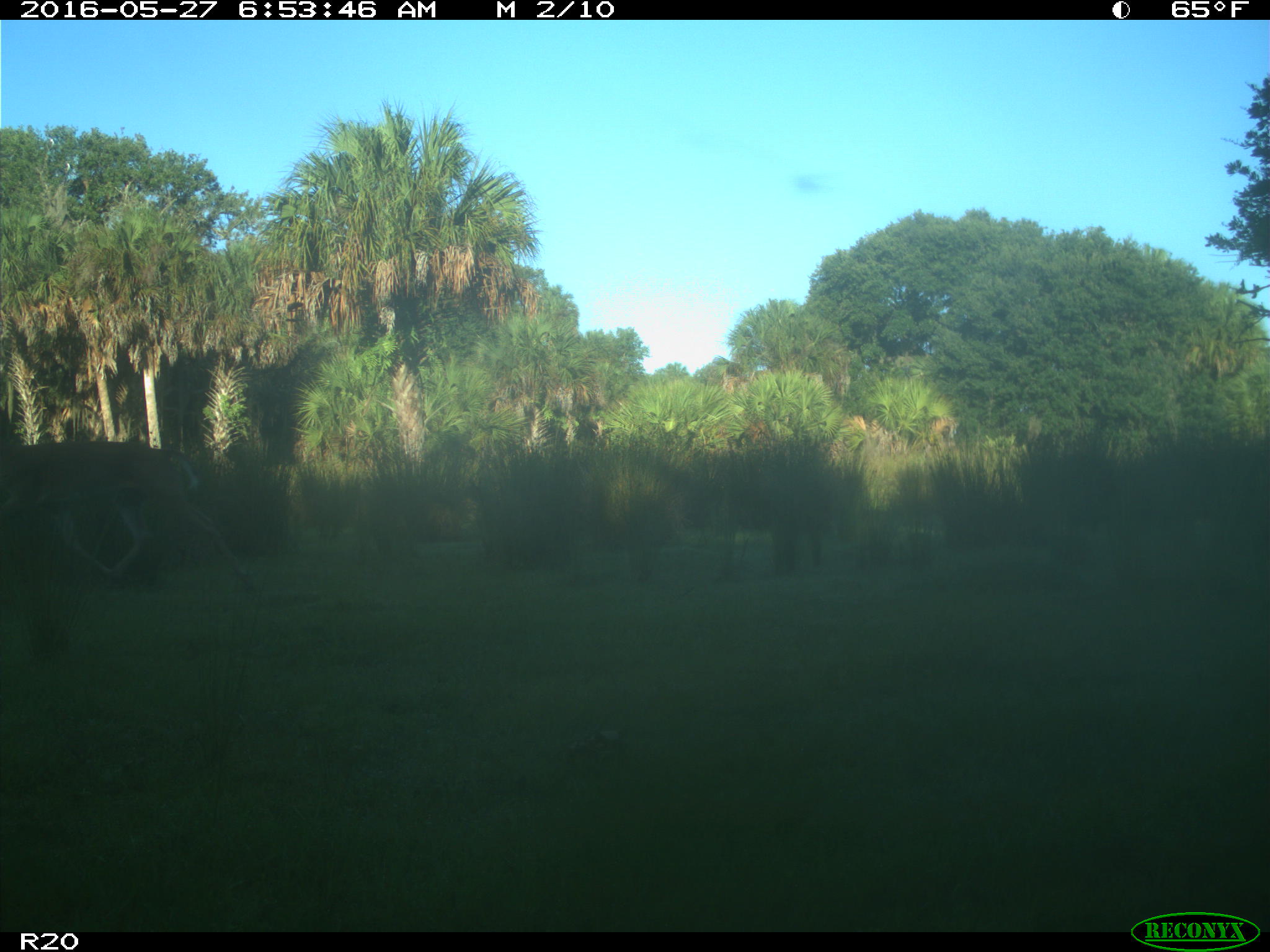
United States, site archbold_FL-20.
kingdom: Animalia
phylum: Chordata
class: Mammalia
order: Artiodactyla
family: Cervidae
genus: Odocoileus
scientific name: Odocoileus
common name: deer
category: unidentified deer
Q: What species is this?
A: Unidentified deer (deer) (Odocoileus).